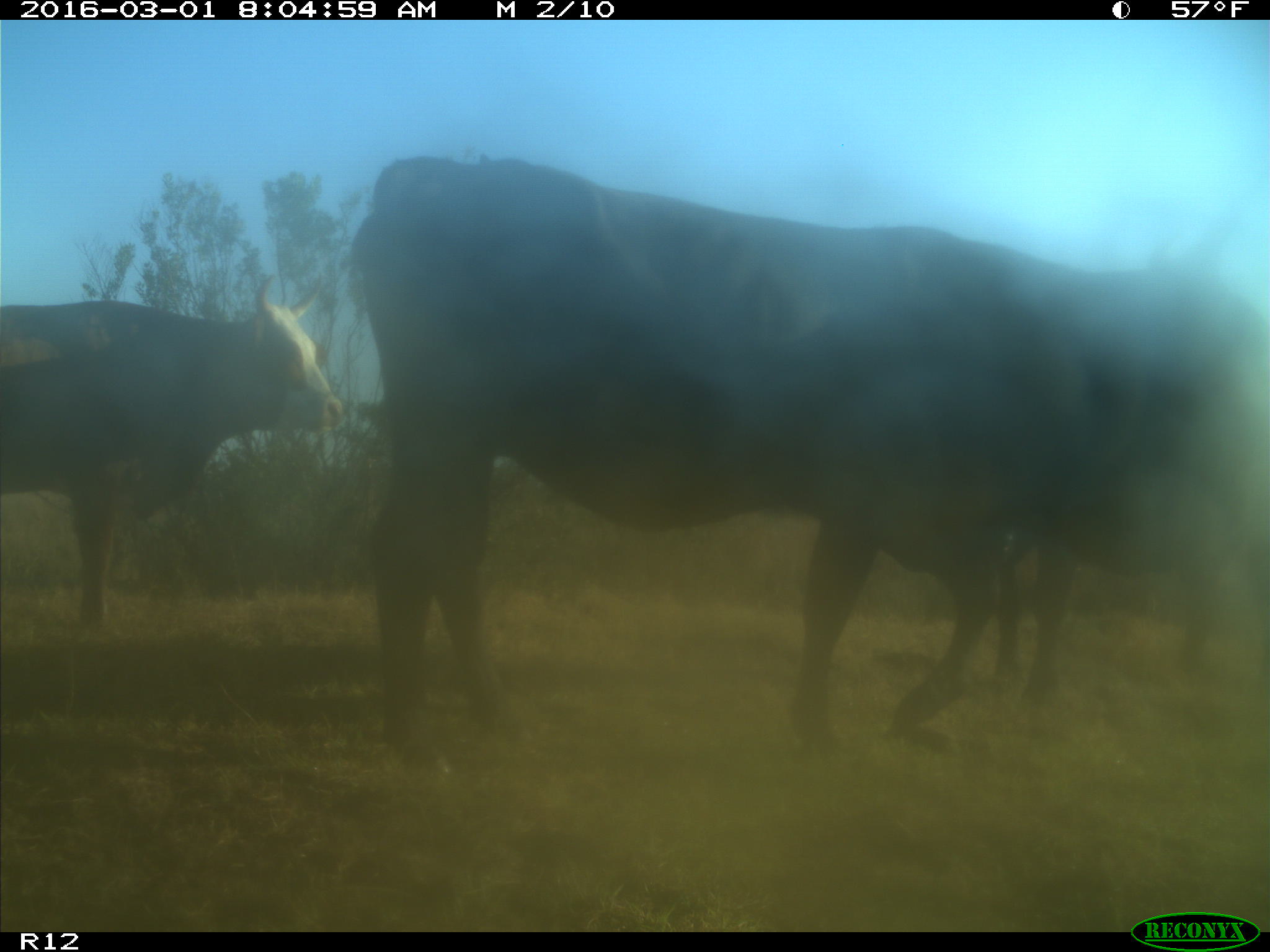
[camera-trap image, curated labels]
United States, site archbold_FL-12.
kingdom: Animalia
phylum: Chordata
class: Mammalia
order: Artiodactyla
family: Bovidae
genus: Bos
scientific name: Bos taurus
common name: domestic cow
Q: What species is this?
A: Bos taurus (domestic cow).